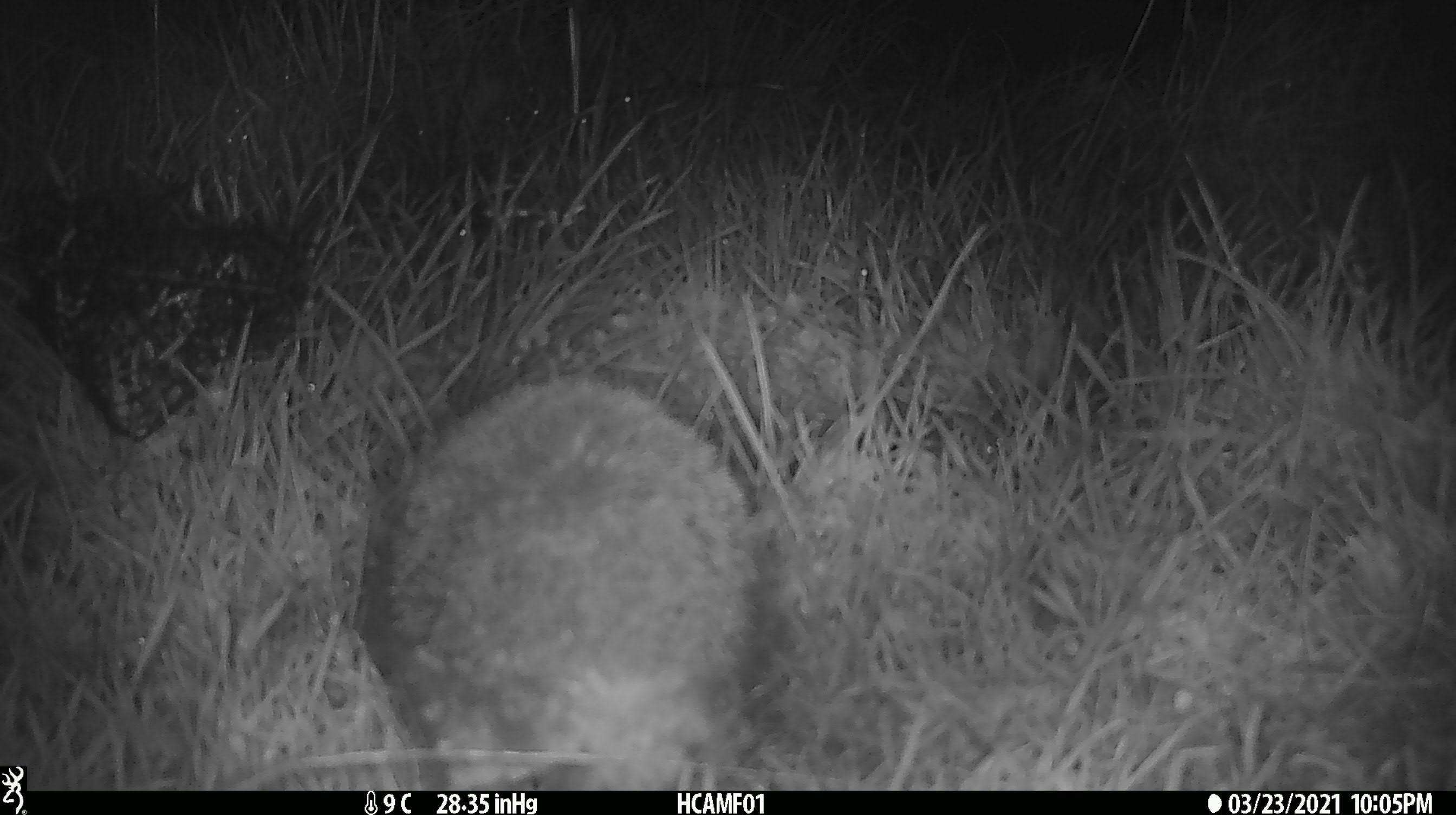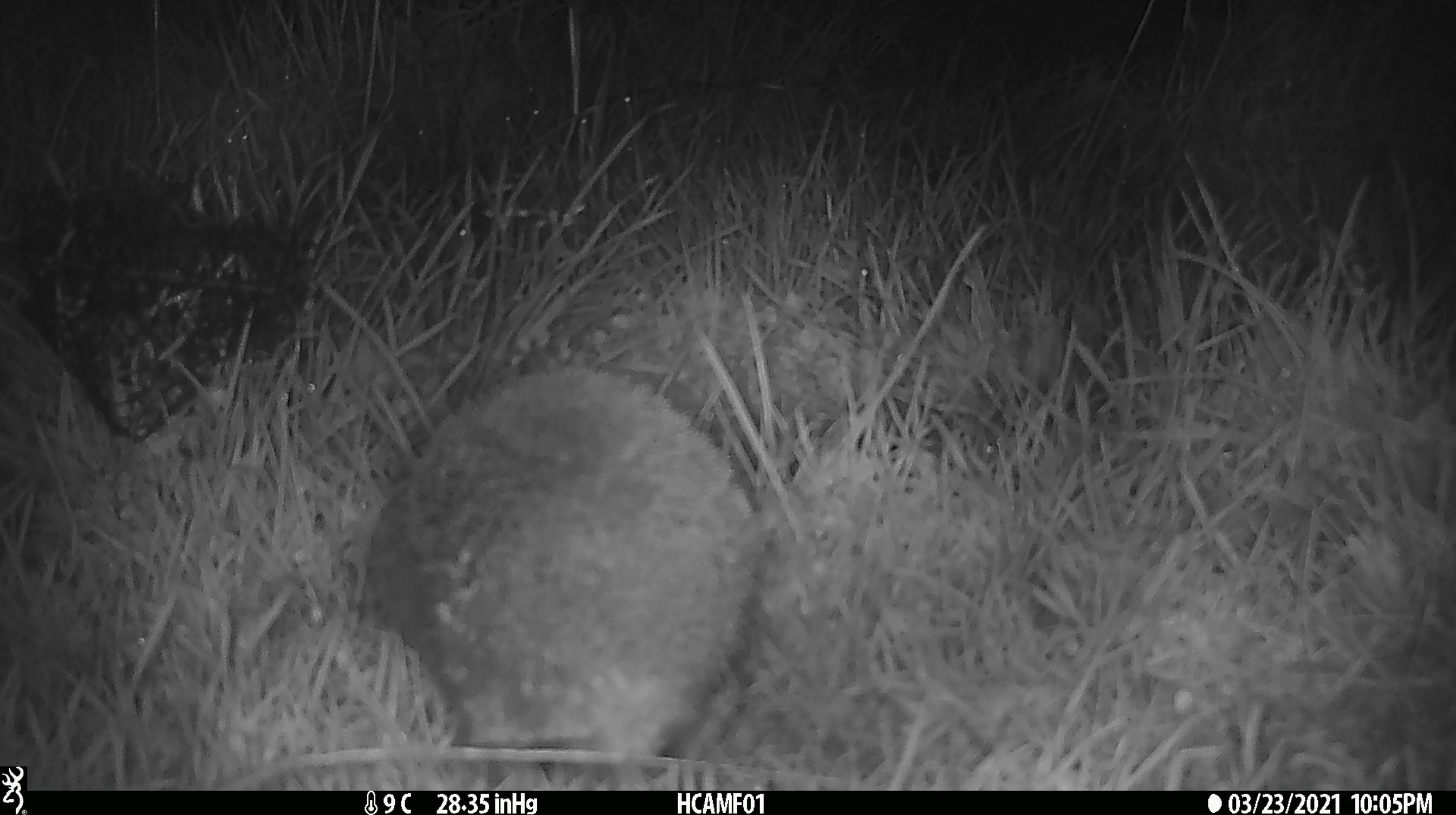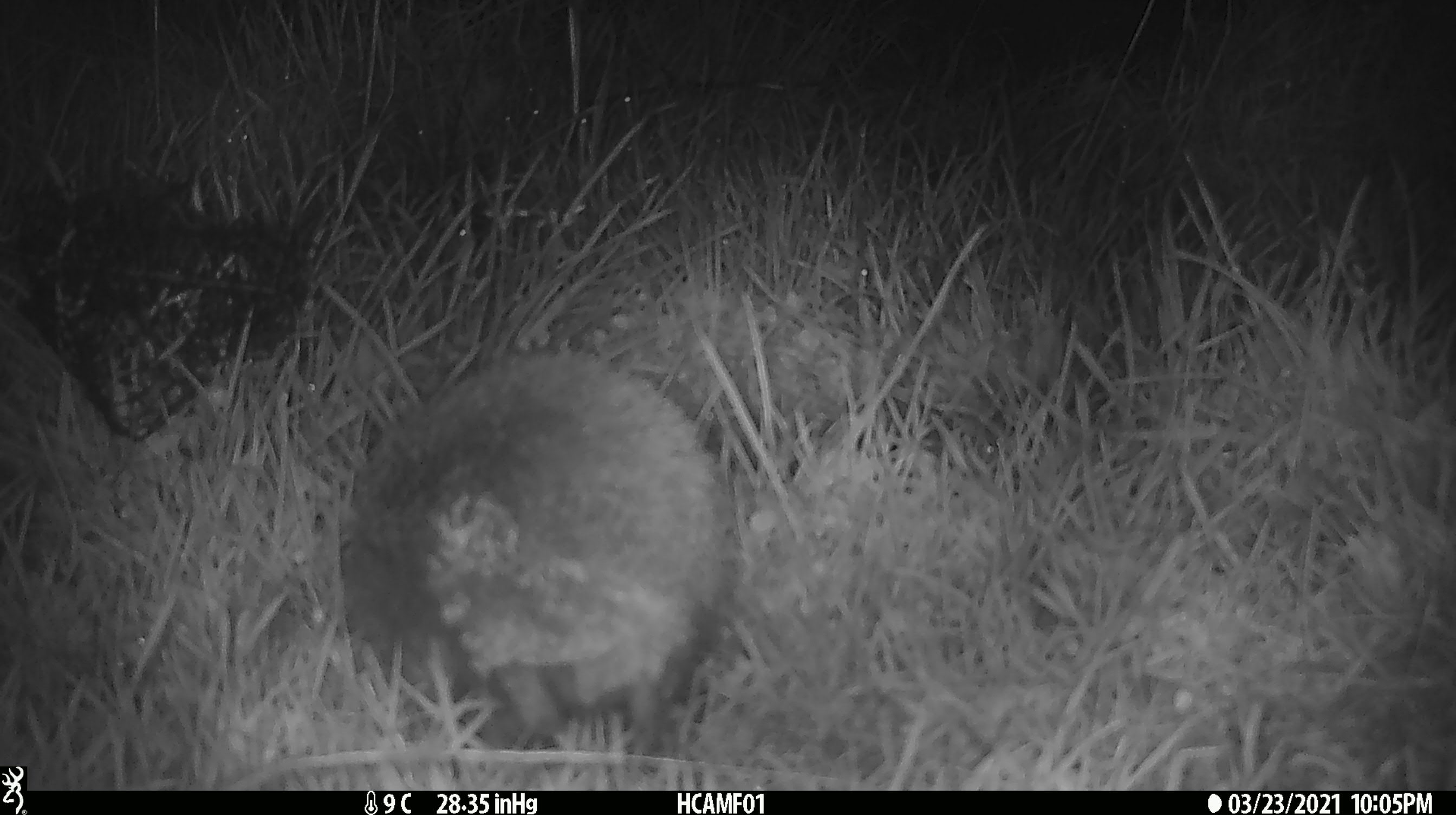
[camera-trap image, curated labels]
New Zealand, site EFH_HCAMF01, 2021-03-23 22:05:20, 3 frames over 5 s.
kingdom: Animalia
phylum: Chordata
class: Mammalia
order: Eulipotyphla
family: Erinaceidae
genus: Erinaceus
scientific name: Erinaceus europaeus europaeus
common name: european hedgehog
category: hedgehog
Hedgehog (european hedgehog) (Erinaceus europaeus europaeus).